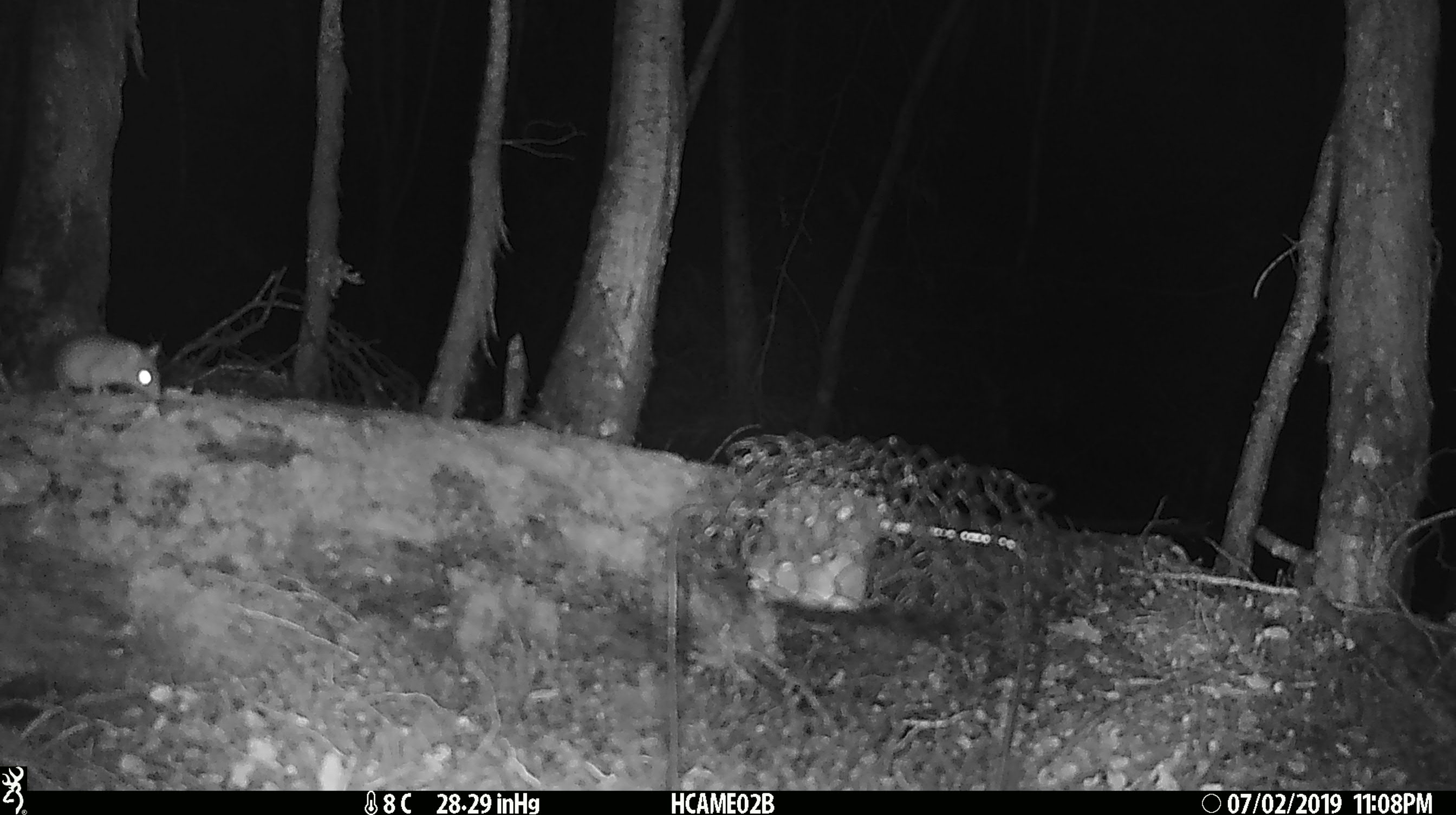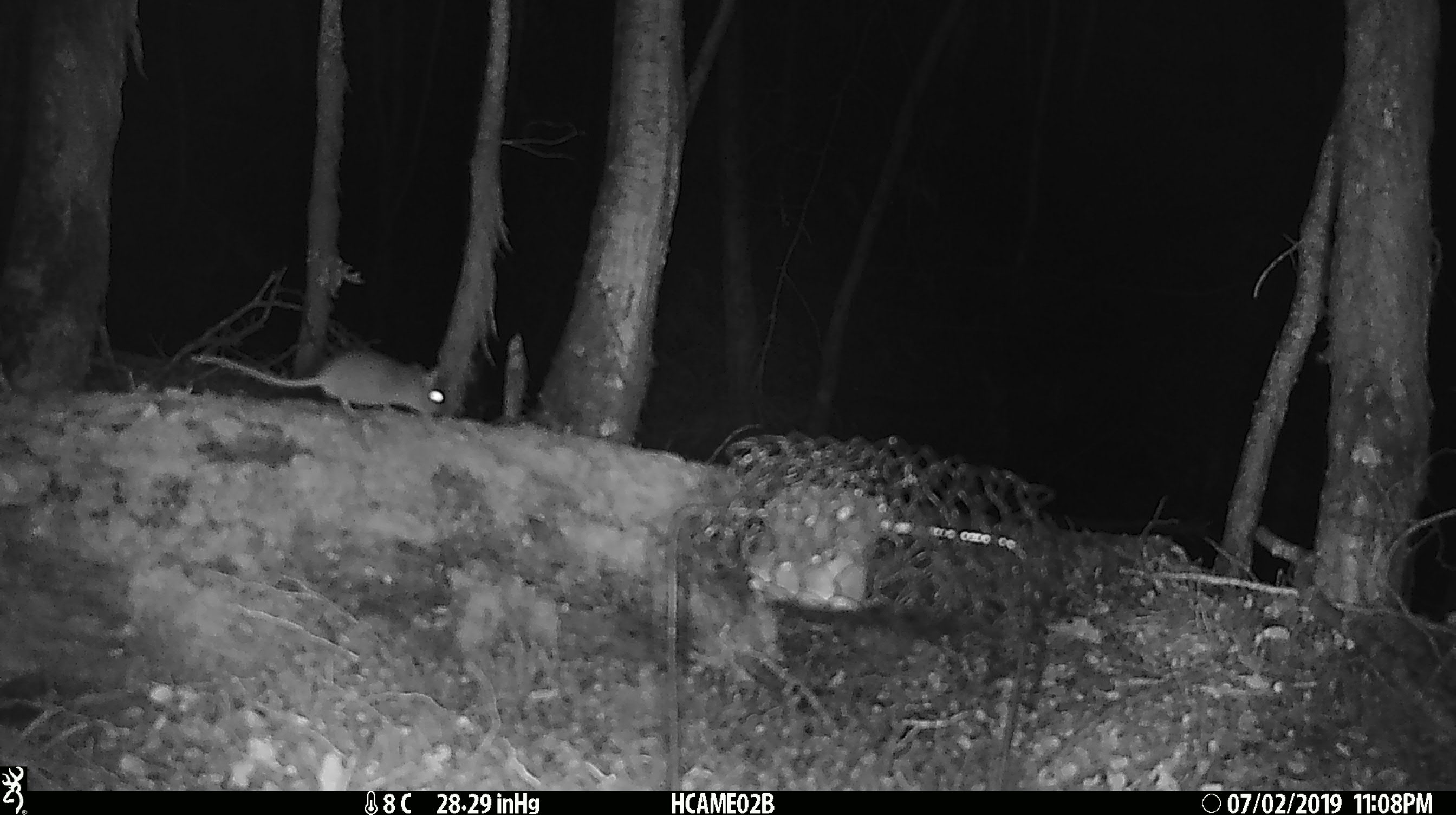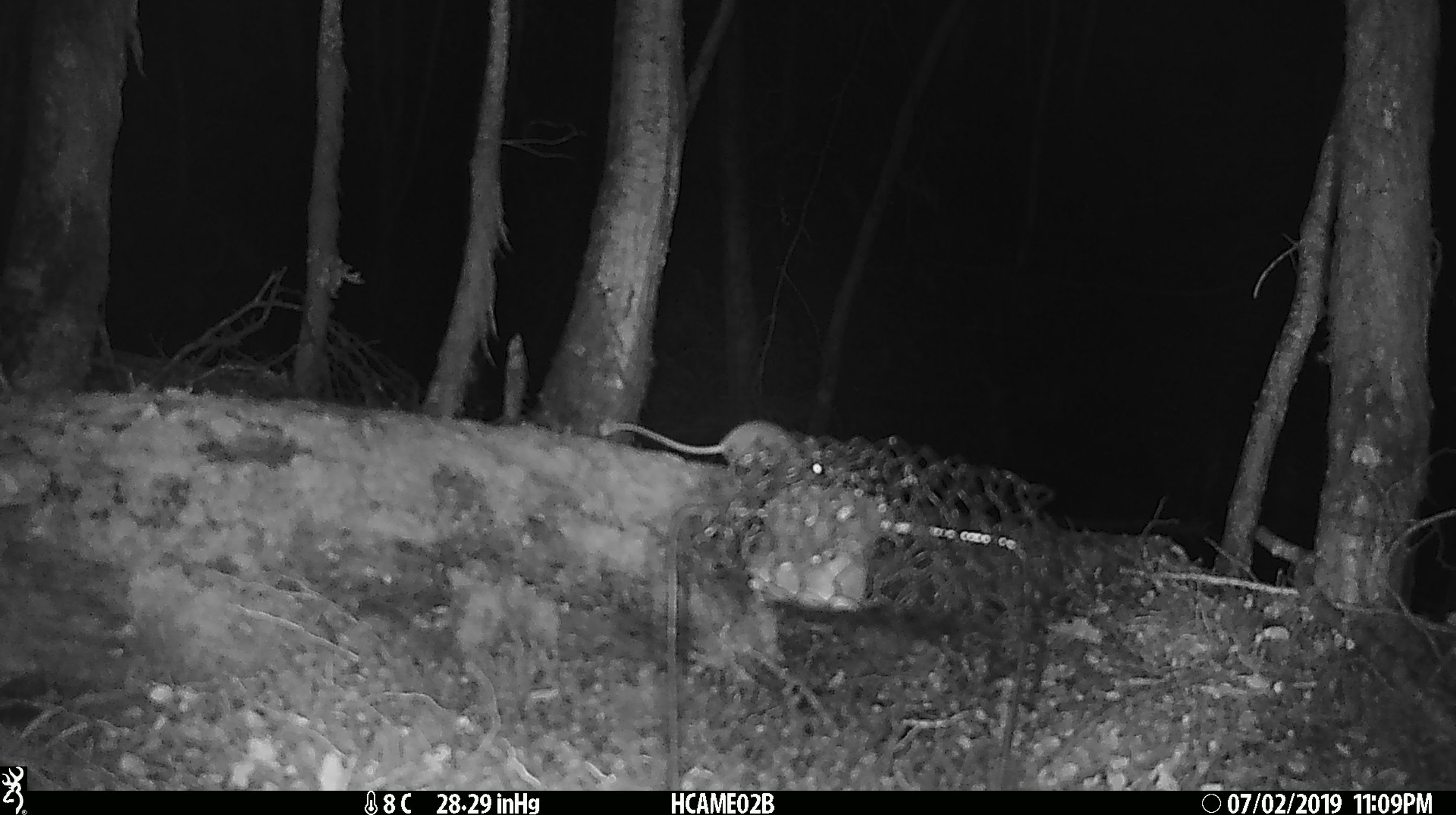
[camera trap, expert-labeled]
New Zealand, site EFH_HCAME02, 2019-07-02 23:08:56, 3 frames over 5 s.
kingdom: Animalia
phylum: Chordata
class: Mammalia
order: Rodentia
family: Muridae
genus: Mus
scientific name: Mus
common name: mouse